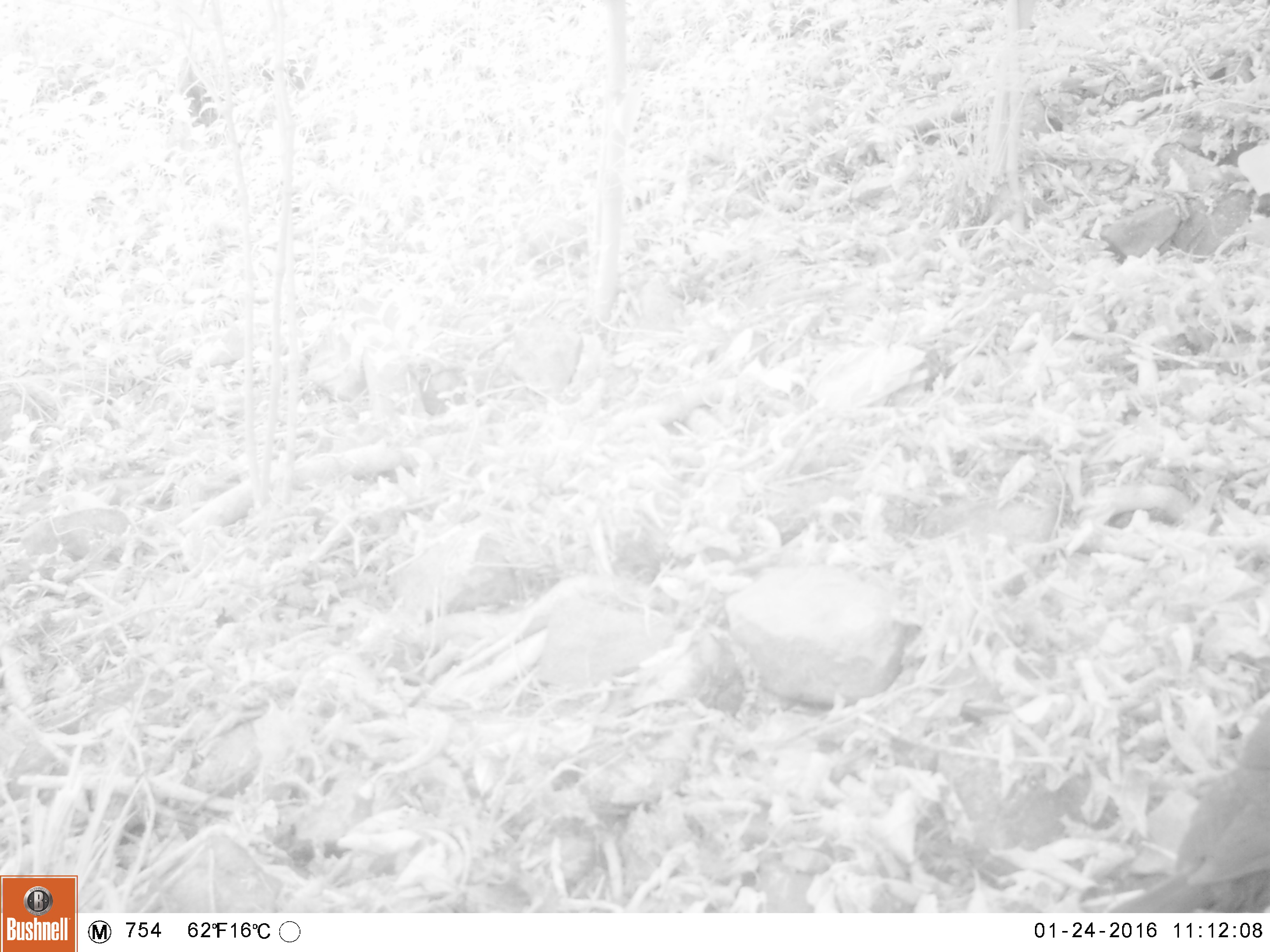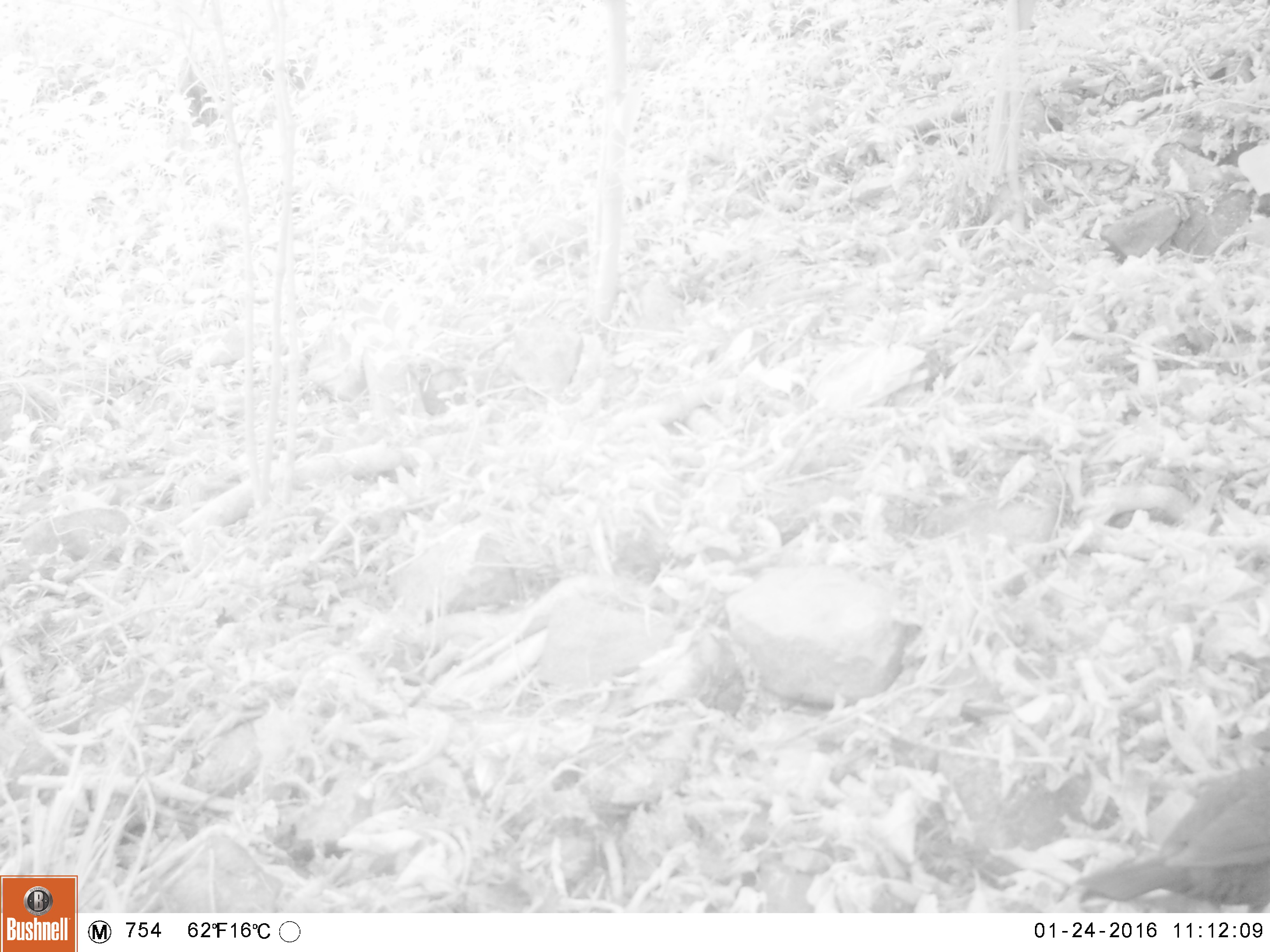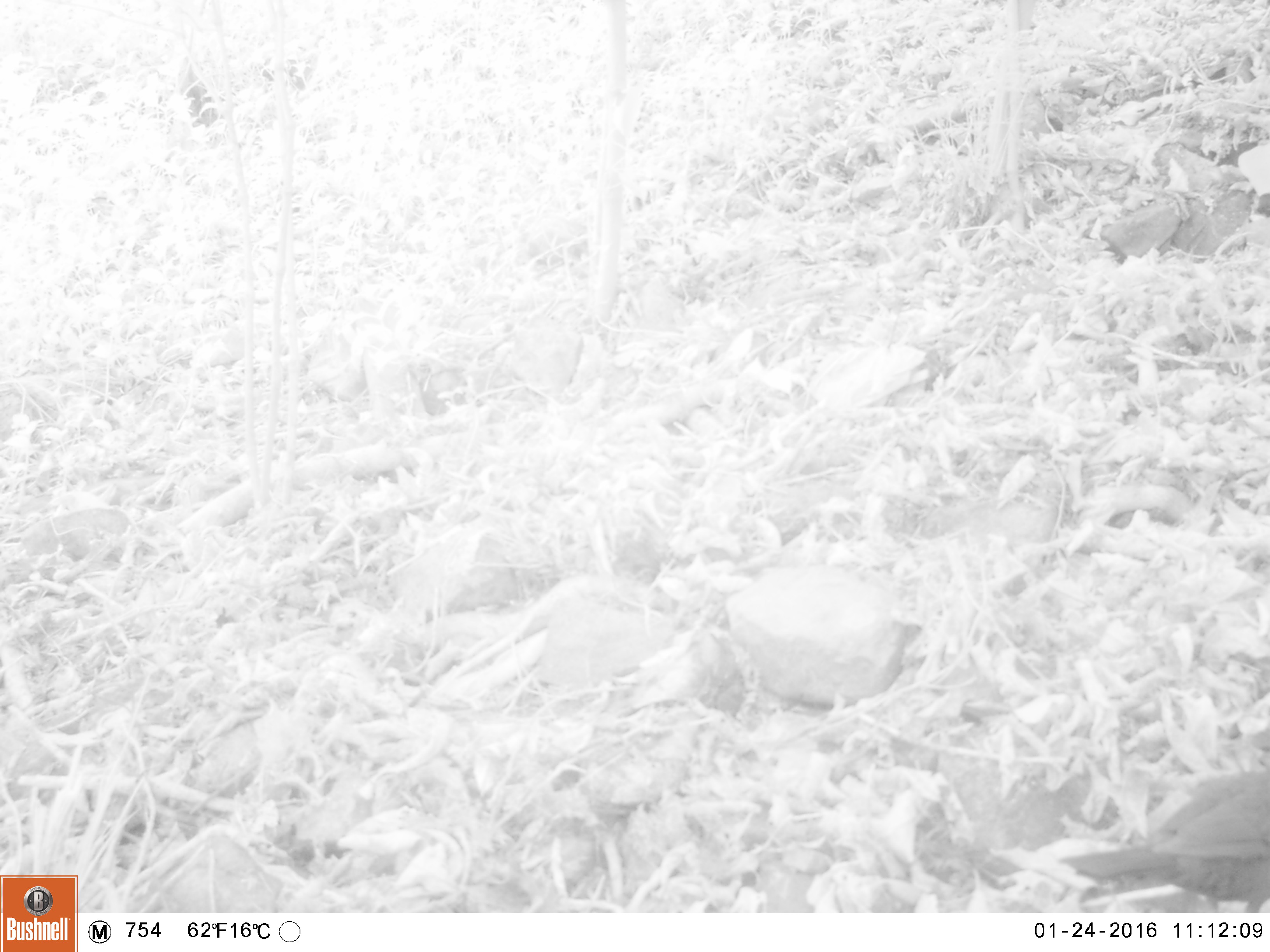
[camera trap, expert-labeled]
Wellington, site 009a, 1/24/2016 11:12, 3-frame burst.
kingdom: Animalia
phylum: Chordata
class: Aves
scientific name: Aves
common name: bird